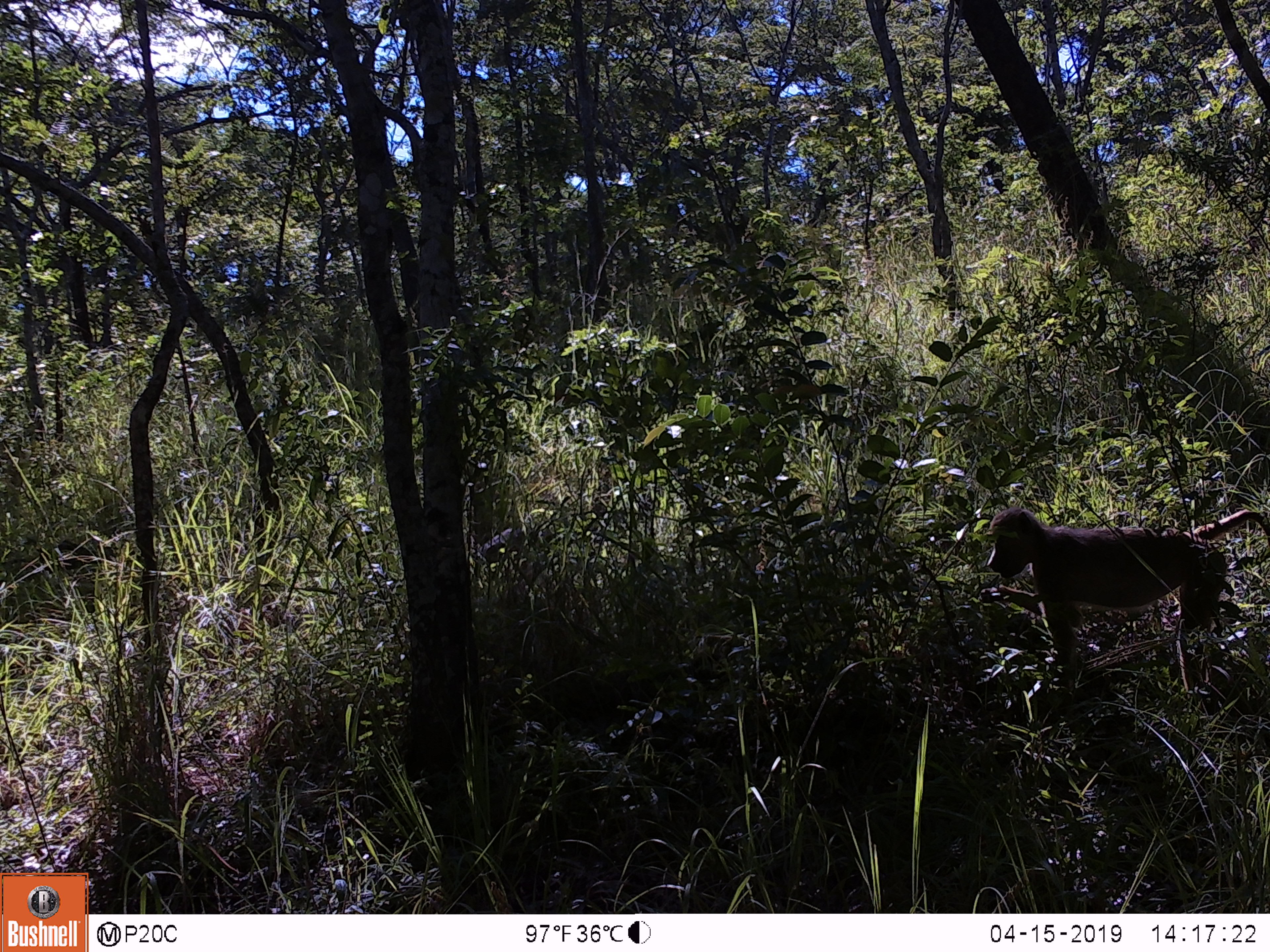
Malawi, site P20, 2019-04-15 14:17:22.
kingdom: Animalia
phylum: Chordata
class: Mammalia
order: Artiodactyla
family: Bovidae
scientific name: Antilopinae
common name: small antelope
Small antelope (Antilopinae), count 1.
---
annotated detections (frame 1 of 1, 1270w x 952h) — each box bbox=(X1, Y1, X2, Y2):
small antelope: bbox=(975, 496, 1266, 700)